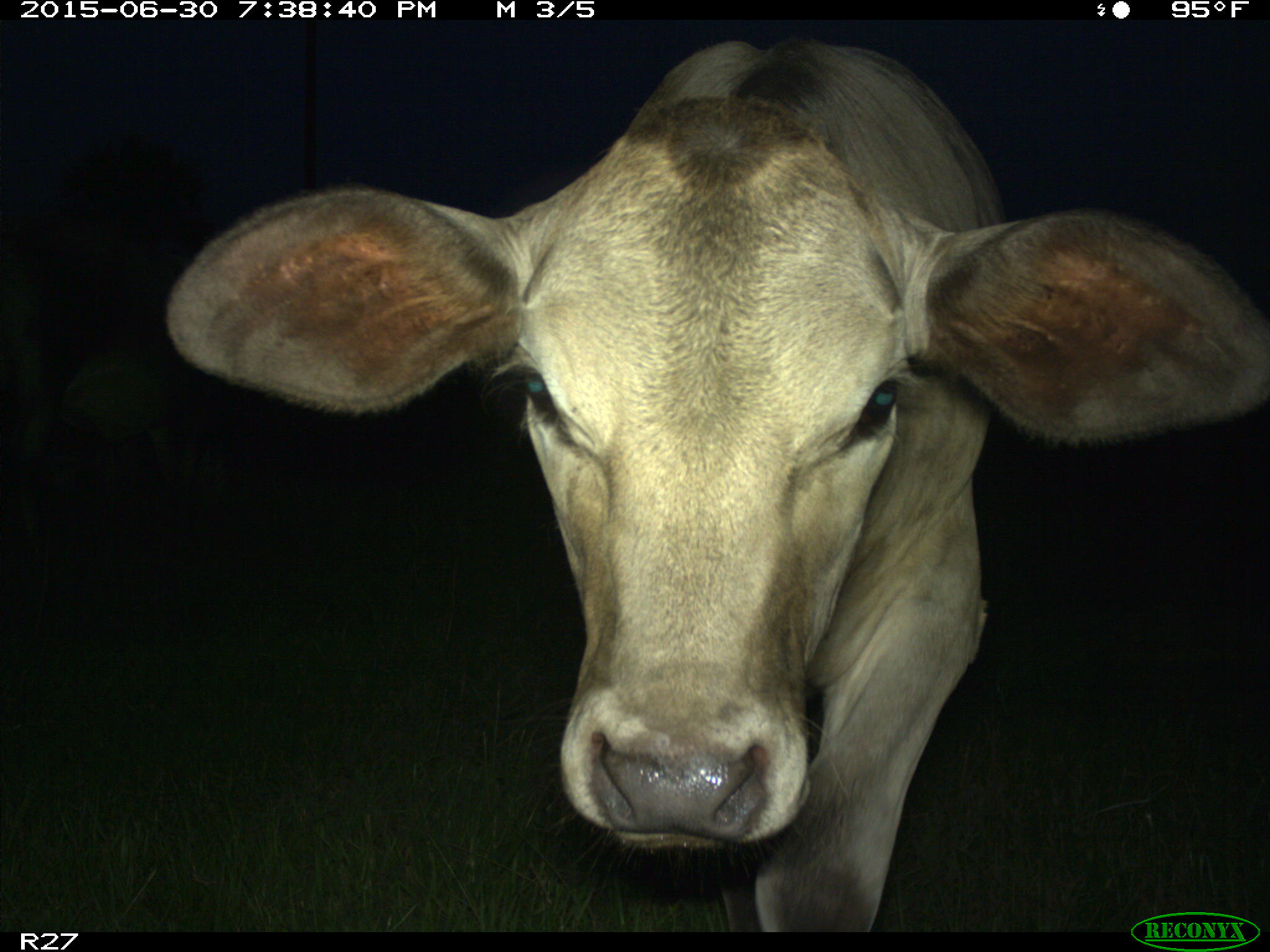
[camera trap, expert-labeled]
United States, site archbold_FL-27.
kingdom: Animalia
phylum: Chordata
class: Mammalia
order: Artiodactyla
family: Bovidae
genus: Bos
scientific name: Bos taurus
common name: domestic cow